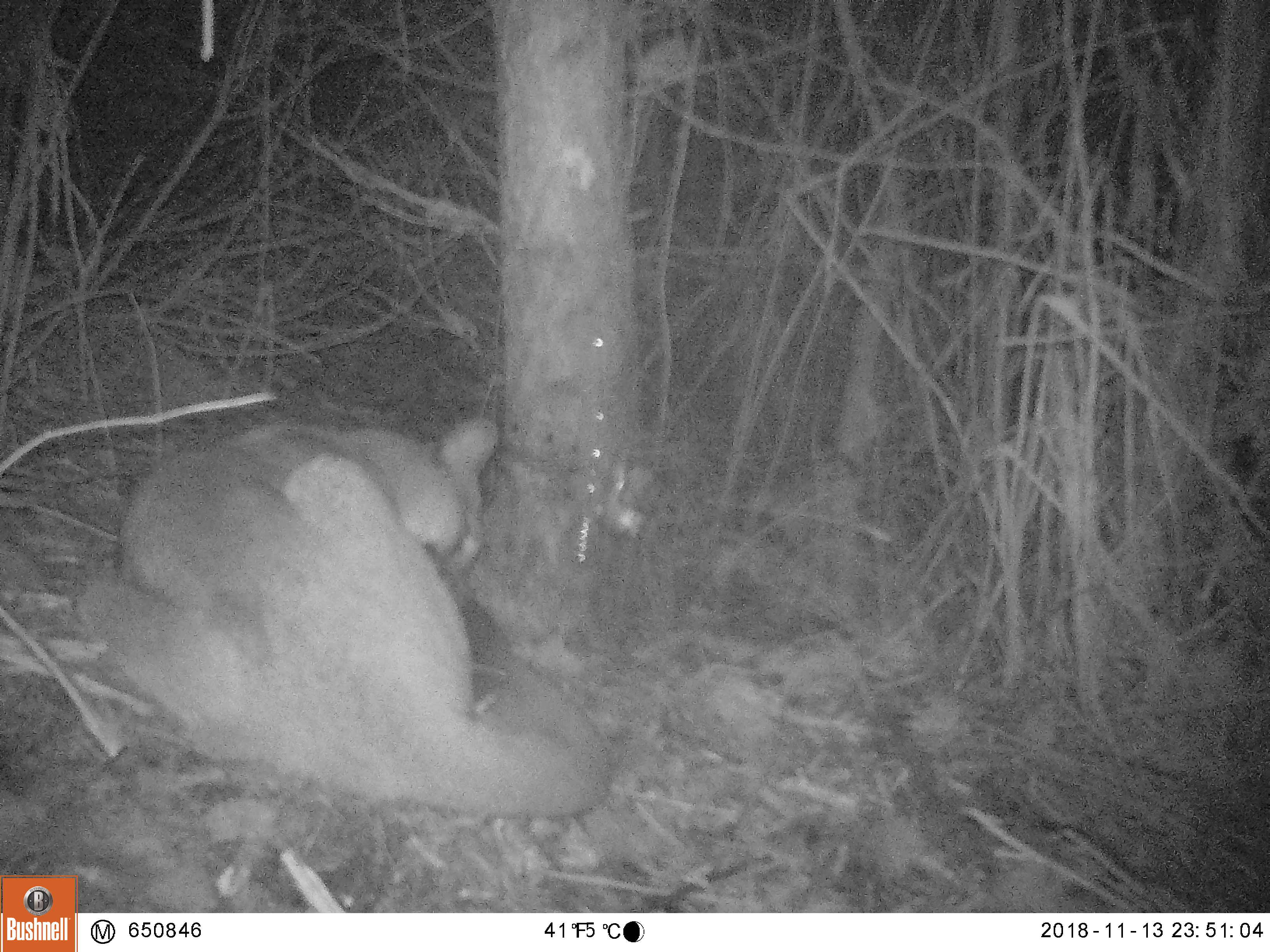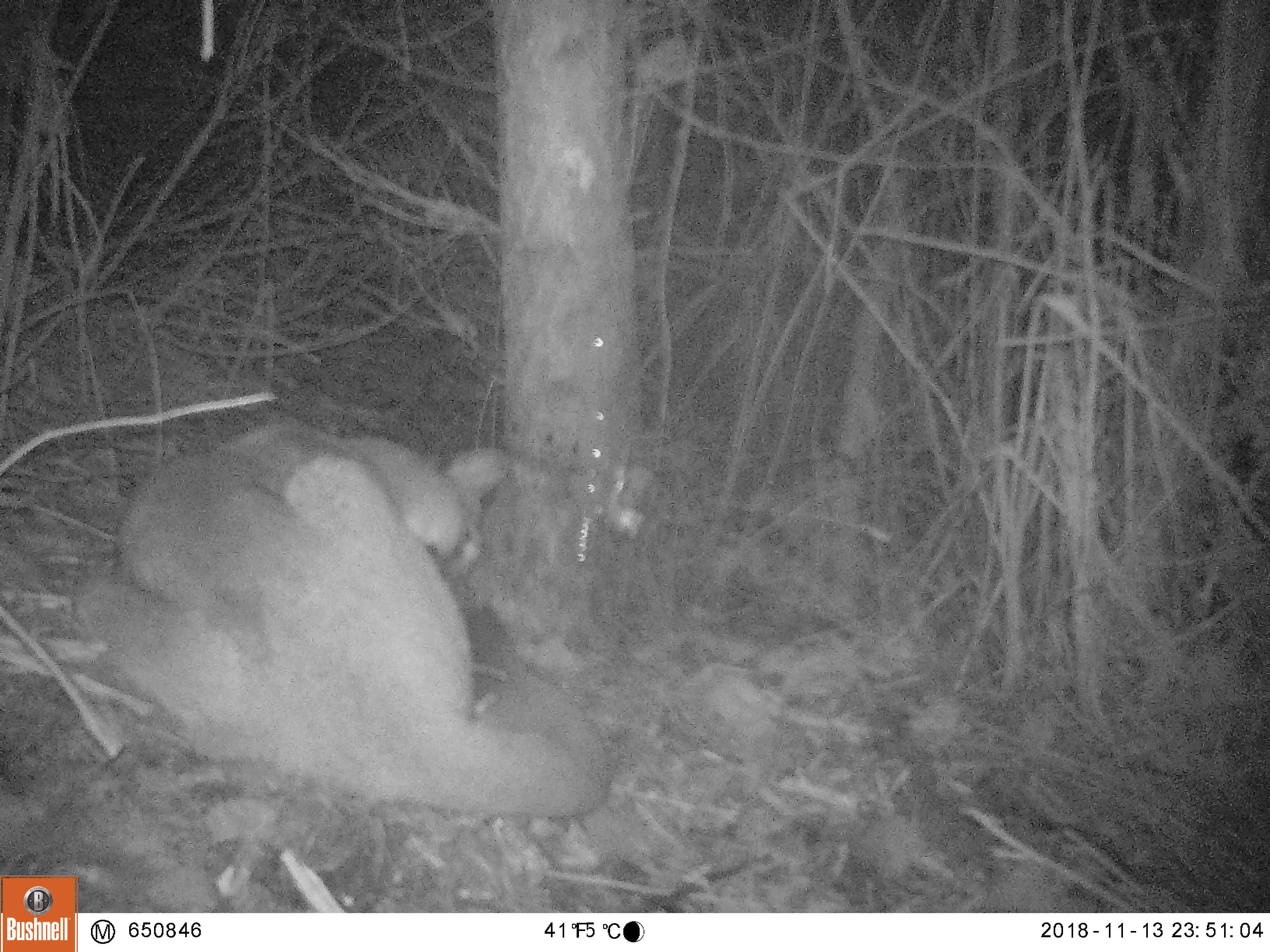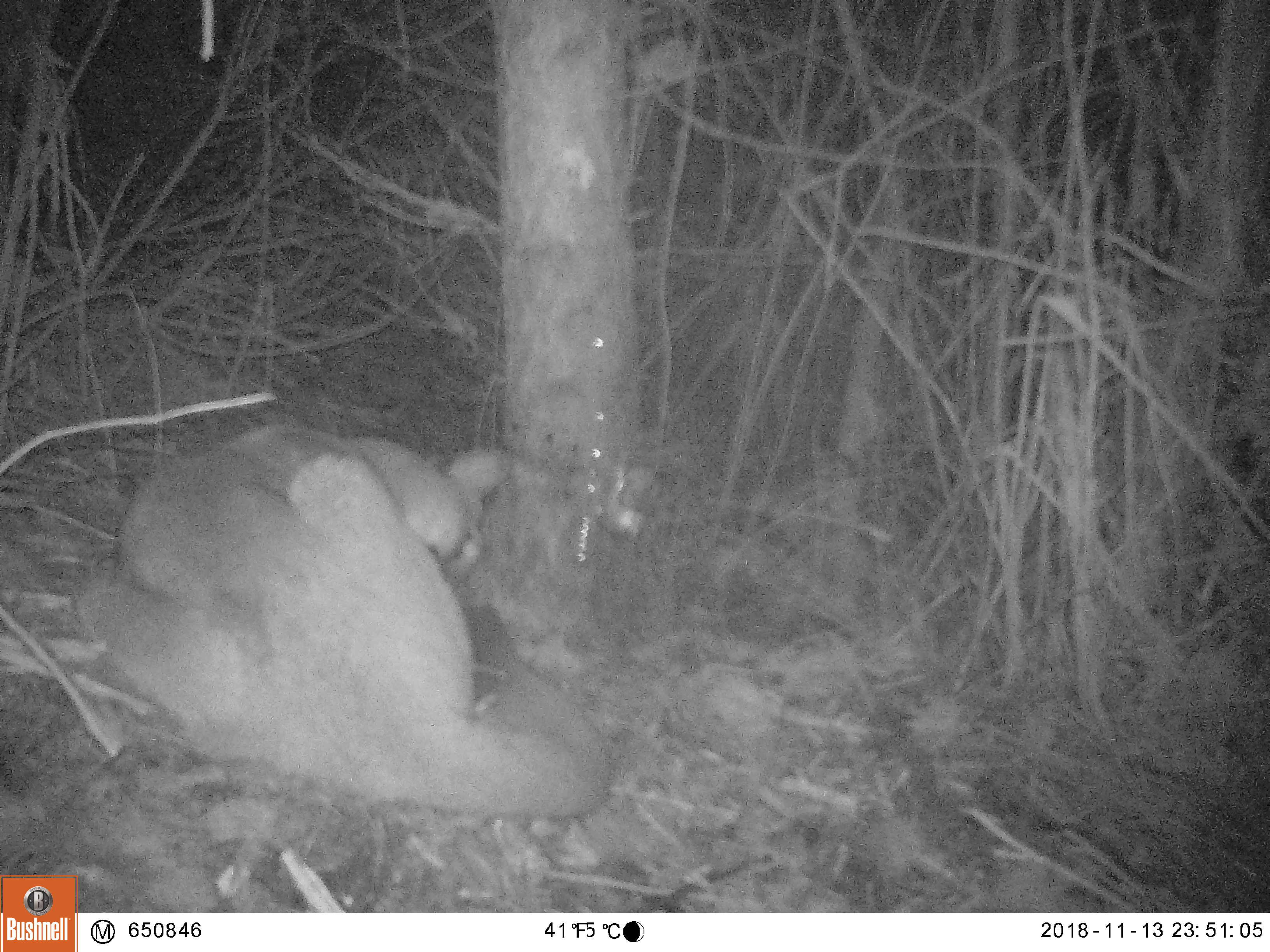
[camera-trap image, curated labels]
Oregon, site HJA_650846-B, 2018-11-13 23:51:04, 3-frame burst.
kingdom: Animalia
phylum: Chordata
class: Mammalia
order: Carnivora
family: Felidae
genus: Puma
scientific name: Puma concolor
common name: cougar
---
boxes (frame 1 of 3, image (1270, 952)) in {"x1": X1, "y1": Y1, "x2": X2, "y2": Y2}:
cougar: {"x1": 71, "y1": 390, "x2": 616, "y2": 820}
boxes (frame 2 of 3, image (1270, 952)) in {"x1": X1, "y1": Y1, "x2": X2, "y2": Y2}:
cougar: {"x1": 72, "y1": 396, "x2": 616, "y2": 820}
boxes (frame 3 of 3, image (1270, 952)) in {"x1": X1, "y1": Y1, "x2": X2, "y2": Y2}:
cougar: {"x1": 51, "y1": 417, "x2": 616, "y2": 820}